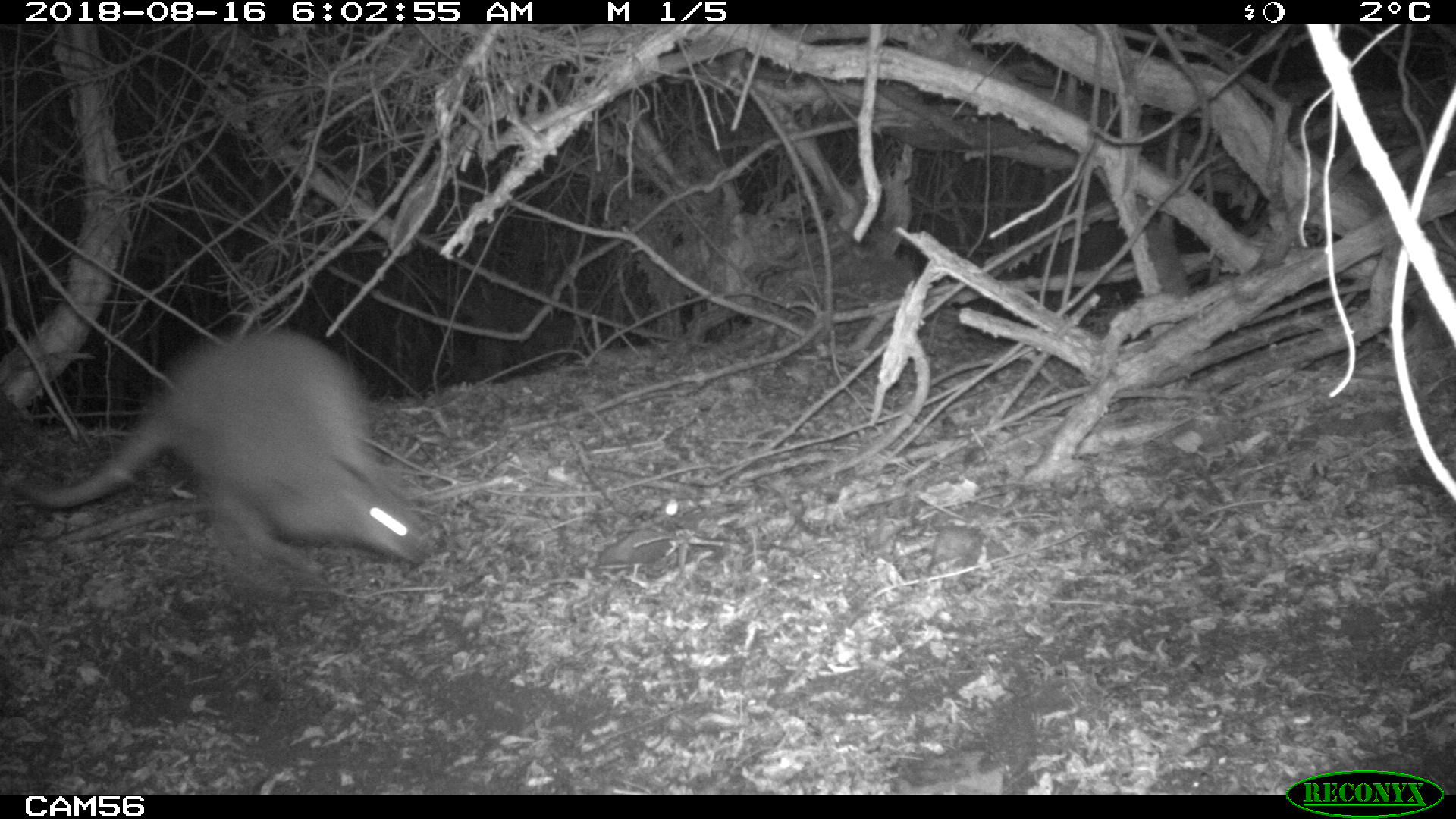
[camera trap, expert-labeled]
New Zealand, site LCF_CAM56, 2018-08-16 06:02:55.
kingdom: Animalia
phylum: Chordata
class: Mammalia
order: Diprotodontia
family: Macropodidae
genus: Notamacropus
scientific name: Notamacropus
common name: wallaby